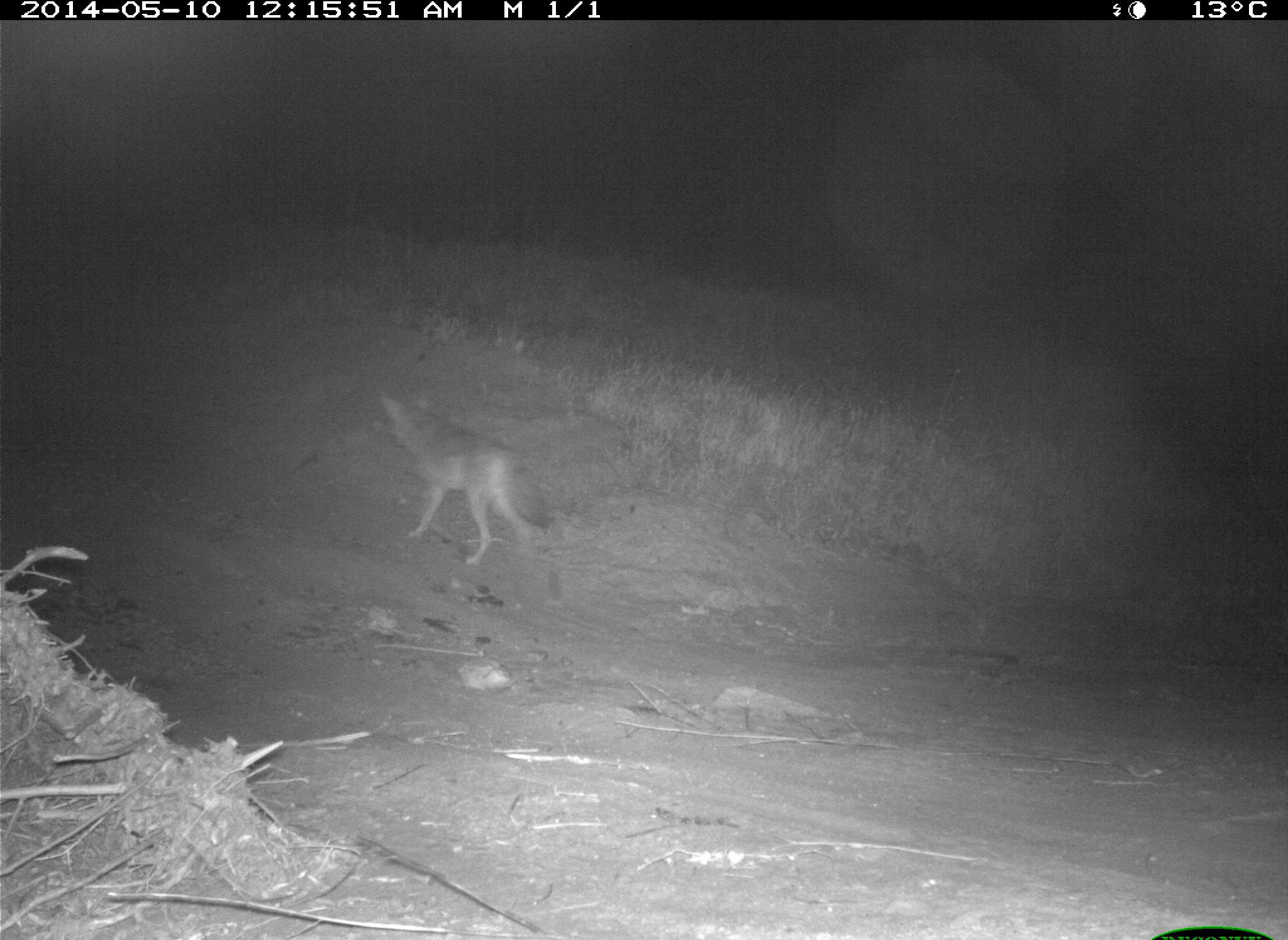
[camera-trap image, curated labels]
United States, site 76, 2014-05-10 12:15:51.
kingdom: Animalia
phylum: Chordata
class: Mammalia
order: Carnivora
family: Canidae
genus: Canis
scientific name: Canis latrans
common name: coyote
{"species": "coyote (Canis latrans)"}